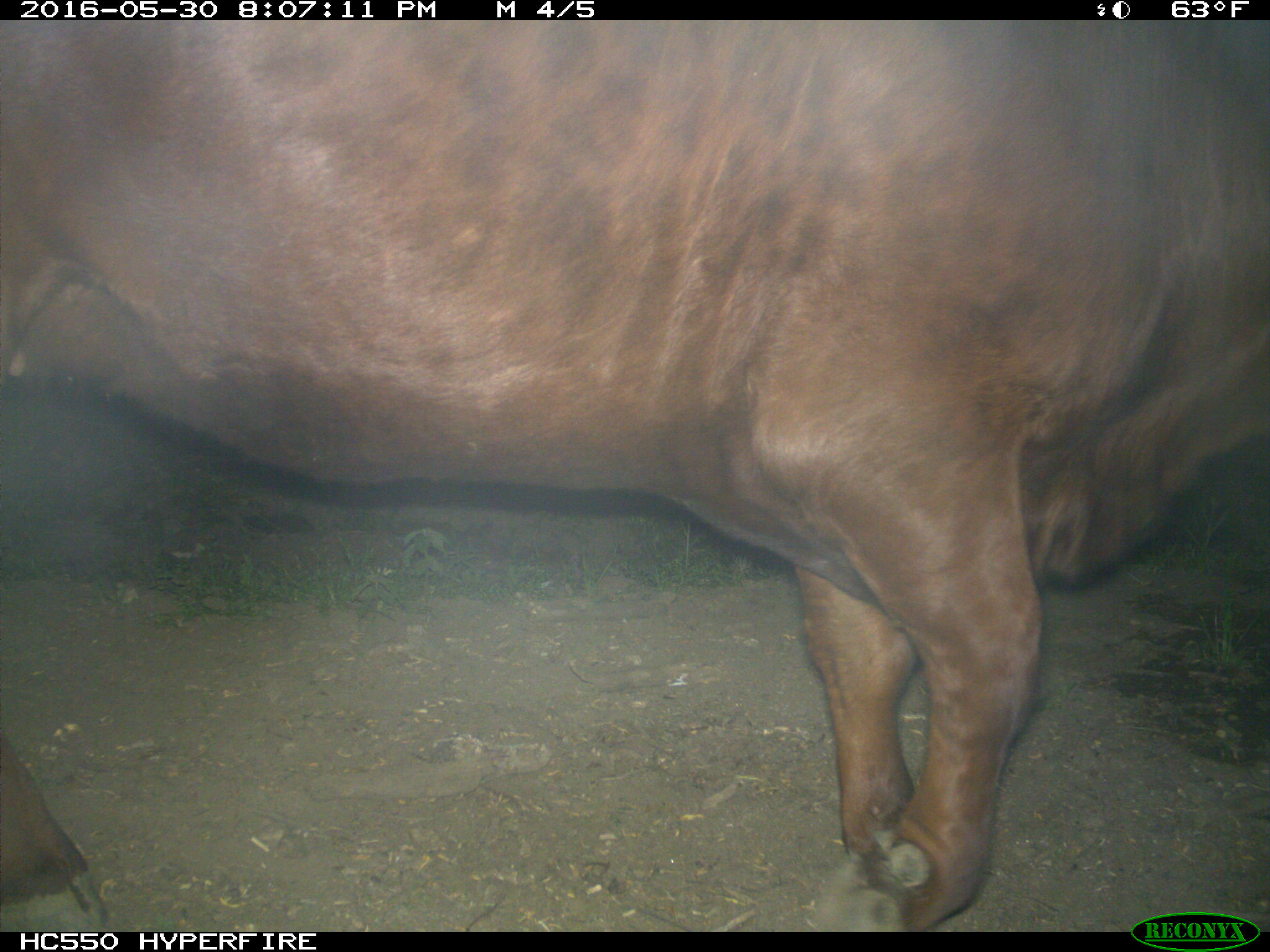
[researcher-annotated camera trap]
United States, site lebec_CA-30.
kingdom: Animalia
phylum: Chordata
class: Mammalia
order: Artiodactyla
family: Bovidae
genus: Bos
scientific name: Bos taurus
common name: domestic cow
Bos taurus (domestic cow).